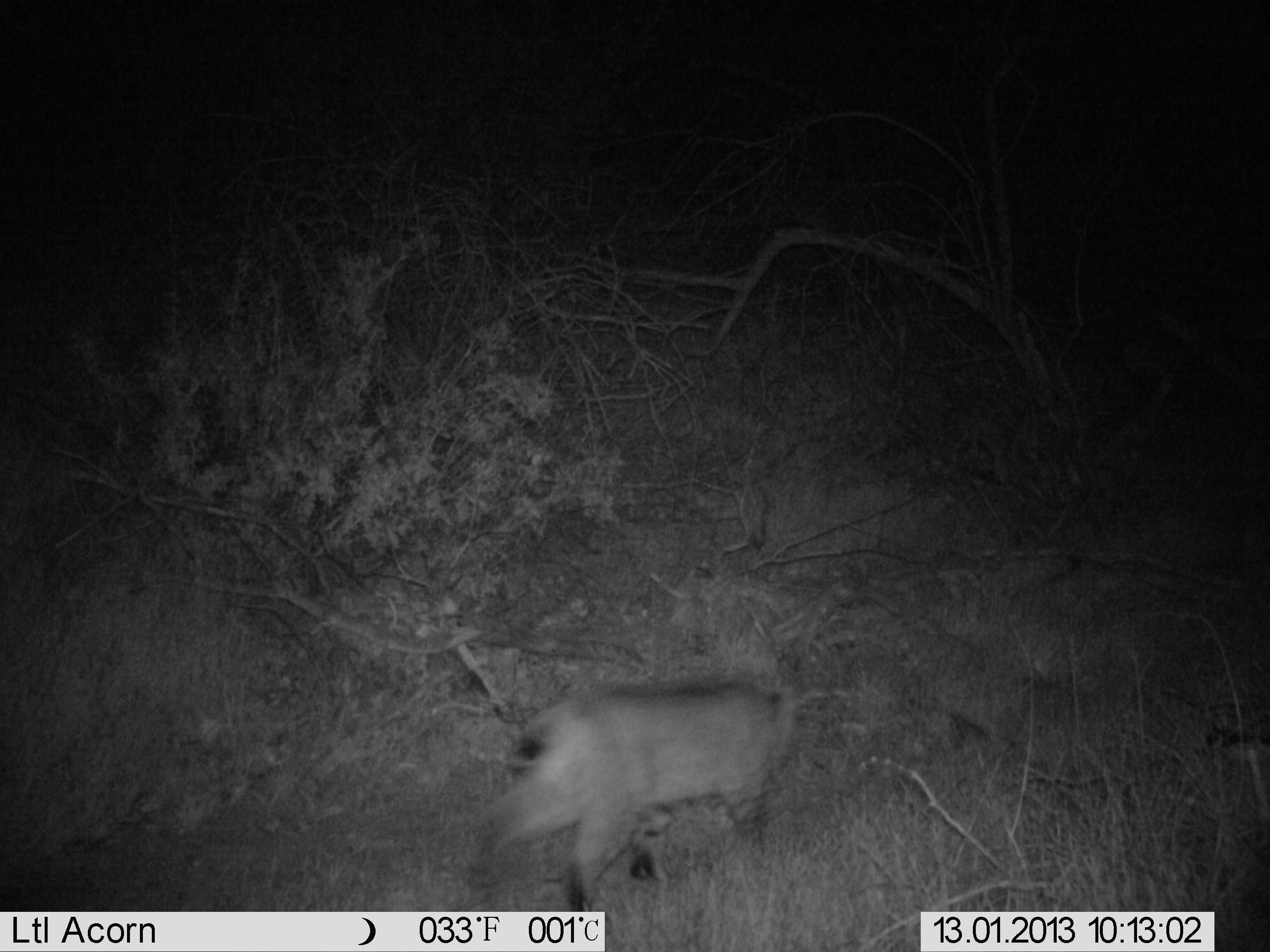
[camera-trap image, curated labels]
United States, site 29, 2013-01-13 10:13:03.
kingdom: Animalia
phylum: Chordata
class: Mammalia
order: Carnivora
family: Felidae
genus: Lynx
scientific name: Lynx rufus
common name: bobcat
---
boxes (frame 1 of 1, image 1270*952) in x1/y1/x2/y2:
bobcat: 460/677/800/945